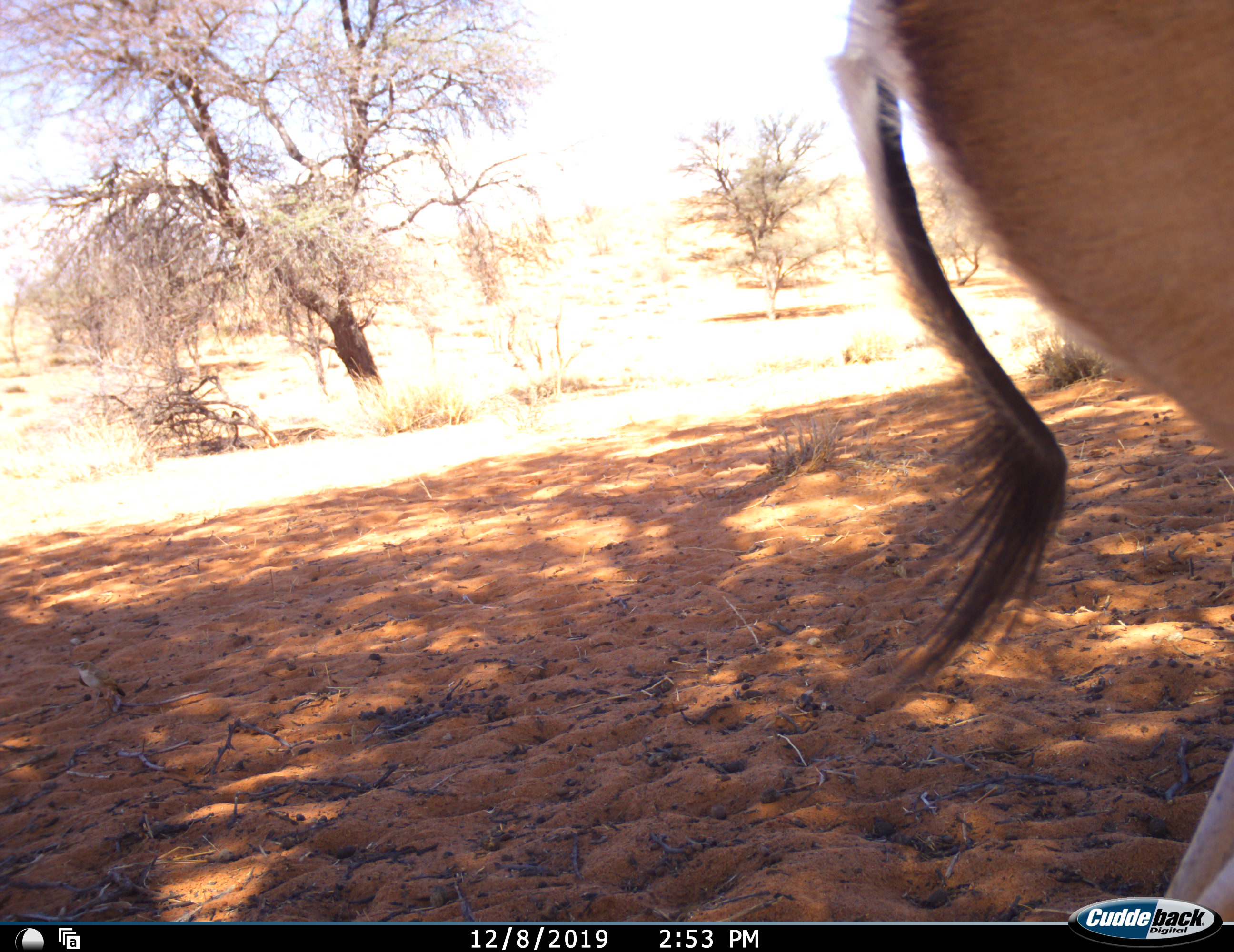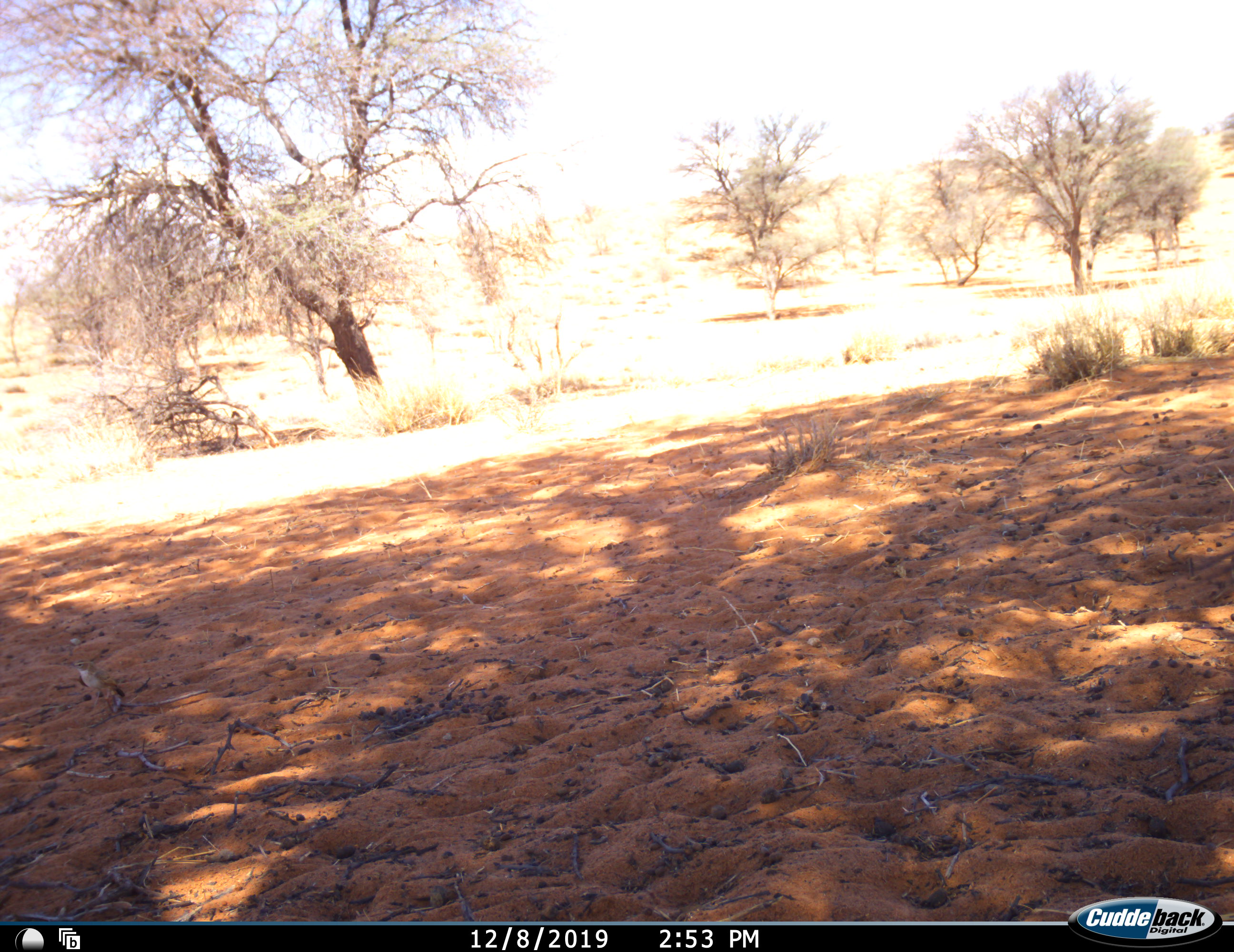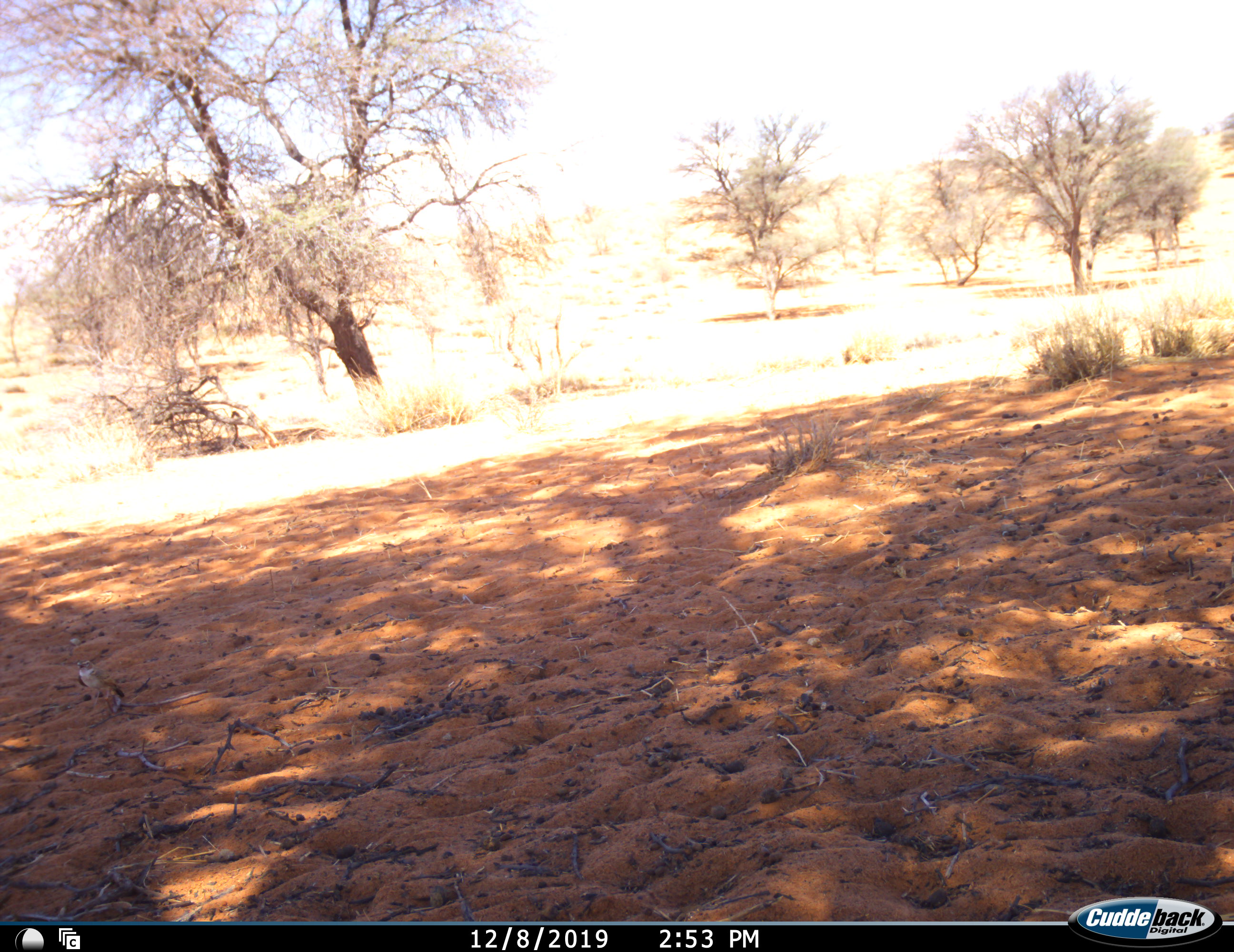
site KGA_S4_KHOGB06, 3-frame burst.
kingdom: Animalia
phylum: Chordata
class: Mammalia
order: Artiodactyla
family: Bovidae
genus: Antidorcas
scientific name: Antidorcas marsupialis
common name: springbok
Springbok (Antidorcas marsupialis), count 1. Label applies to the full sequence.